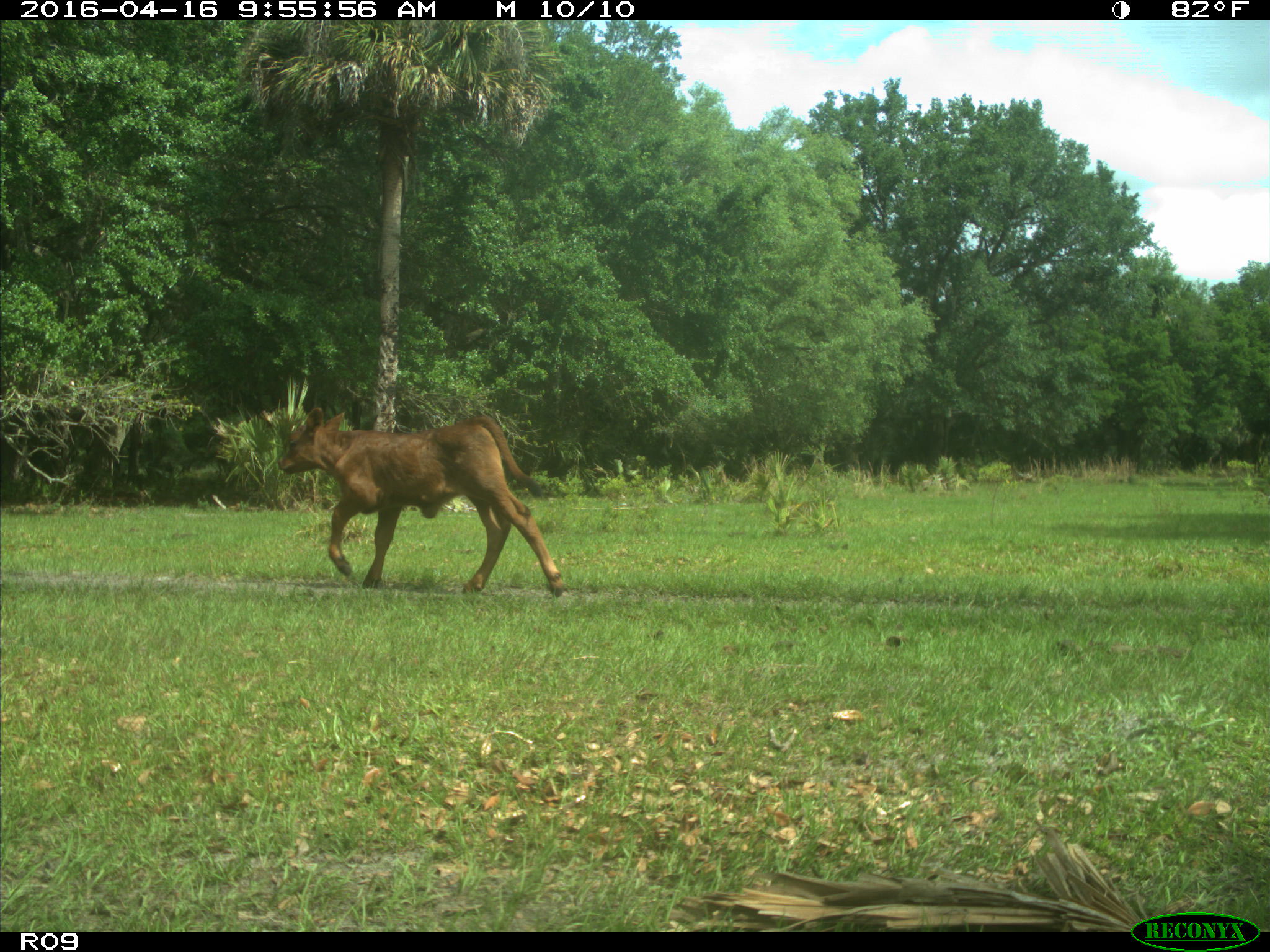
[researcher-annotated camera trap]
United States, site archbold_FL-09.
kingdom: Animalia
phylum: Chordata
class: Mammalia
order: Artiodactyla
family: Bovidae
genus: Bos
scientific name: Bos taurus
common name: domestic cow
Bos taurus (domestic cow).